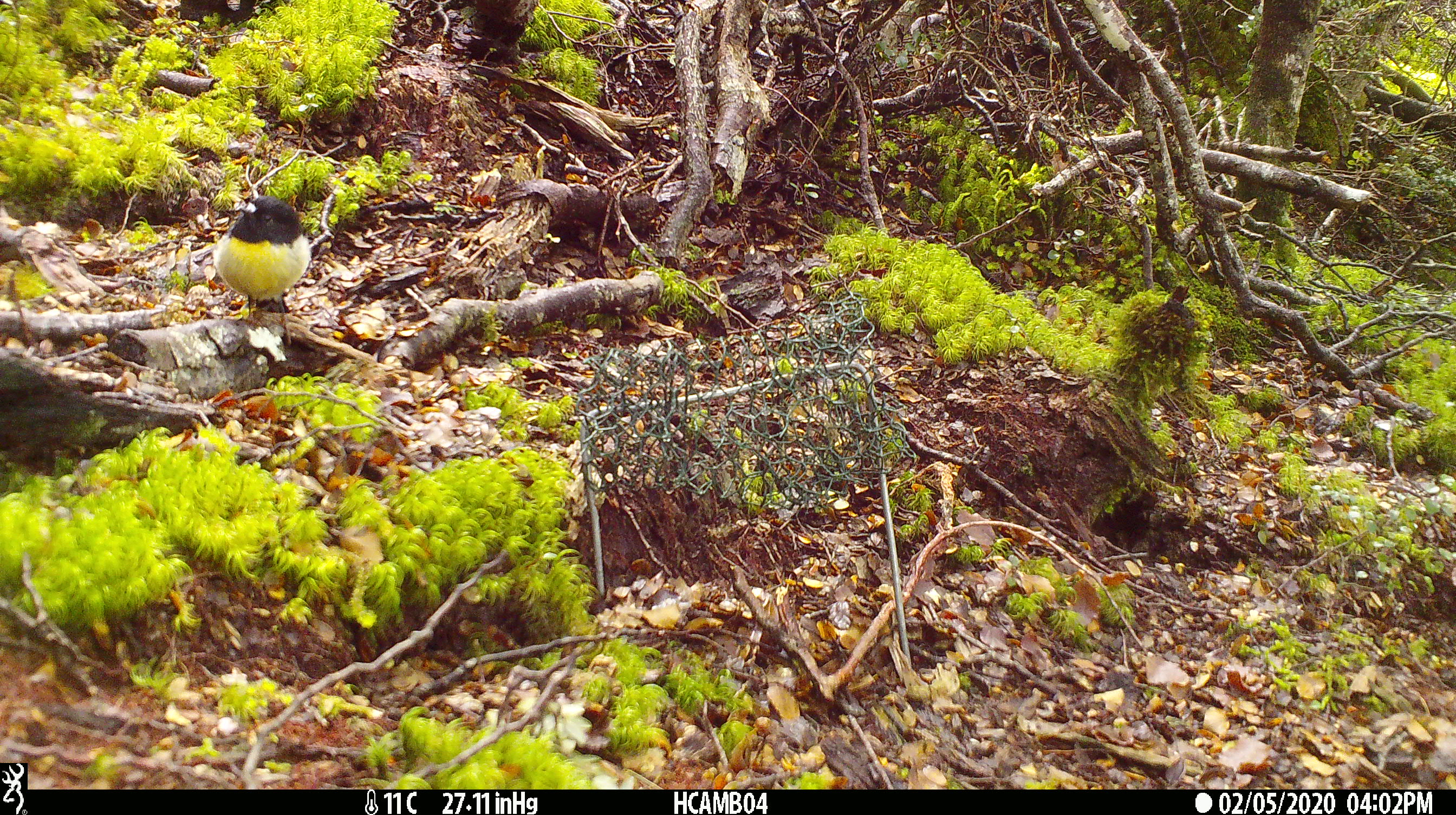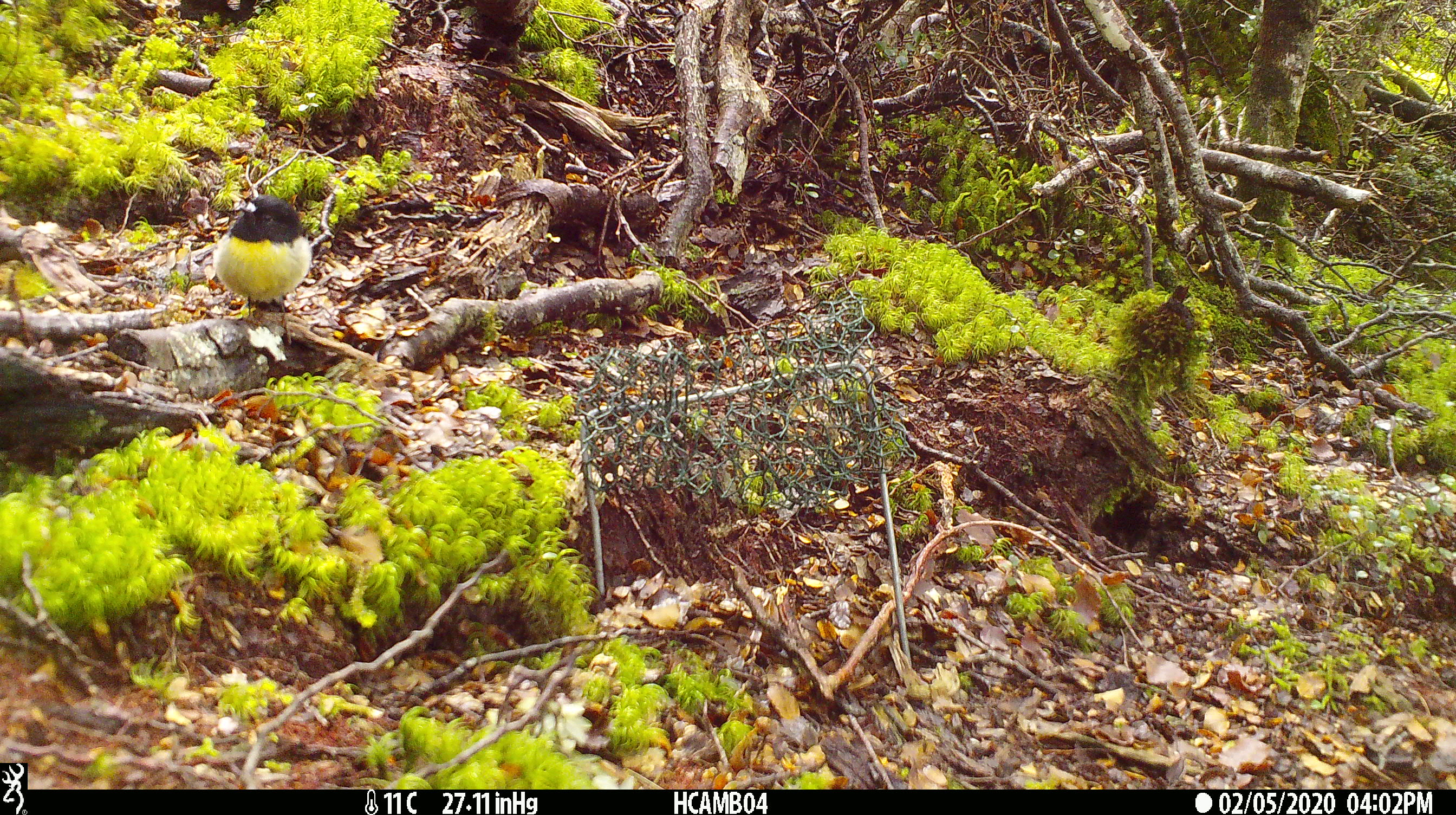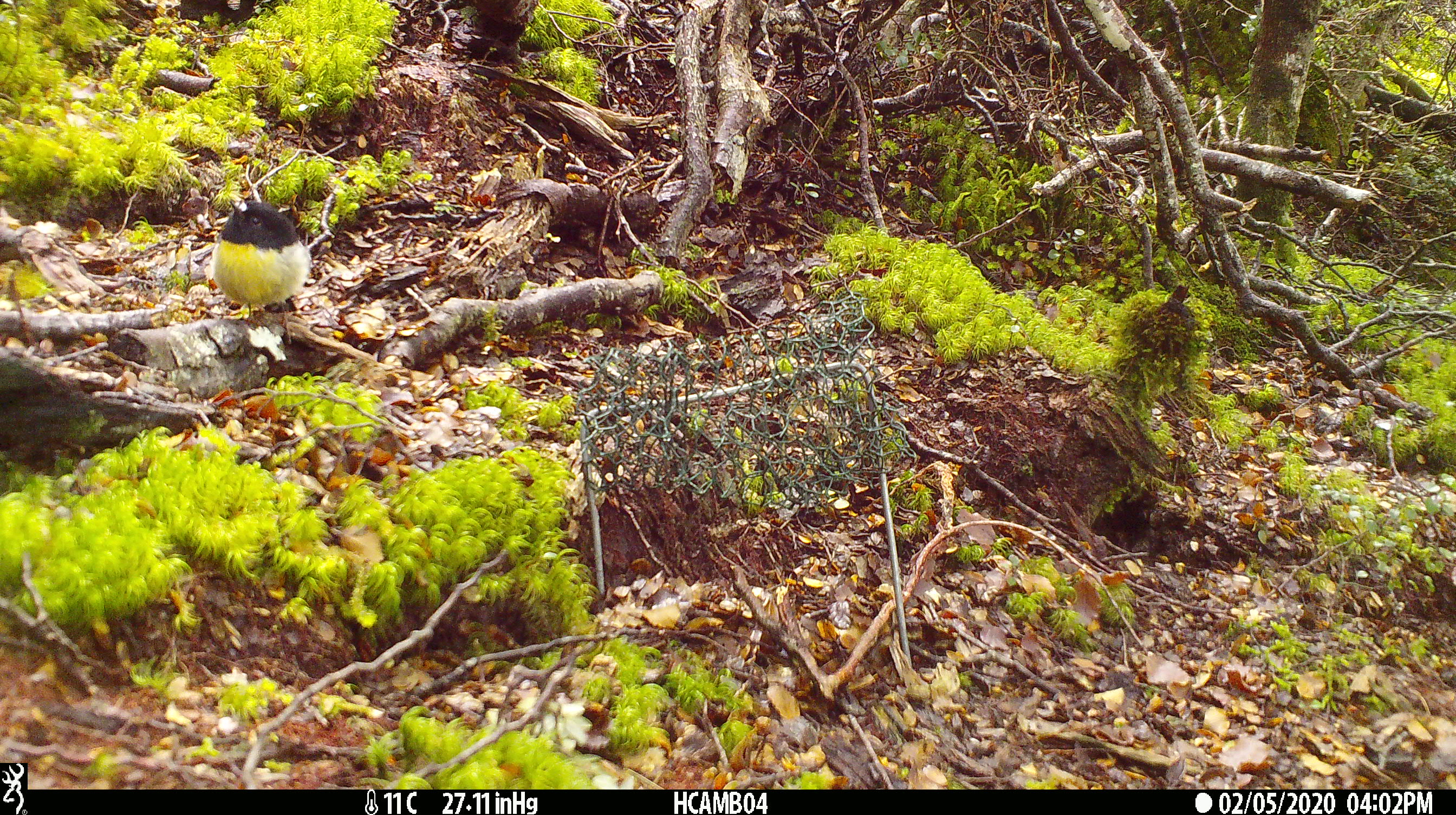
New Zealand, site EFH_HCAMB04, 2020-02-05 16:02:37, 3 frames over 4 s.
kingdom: Animalia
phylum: Chordata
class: Aves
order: Passeriformes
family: Petroicidae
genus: Petroica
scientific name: Petroica macrocephala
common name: tomtit